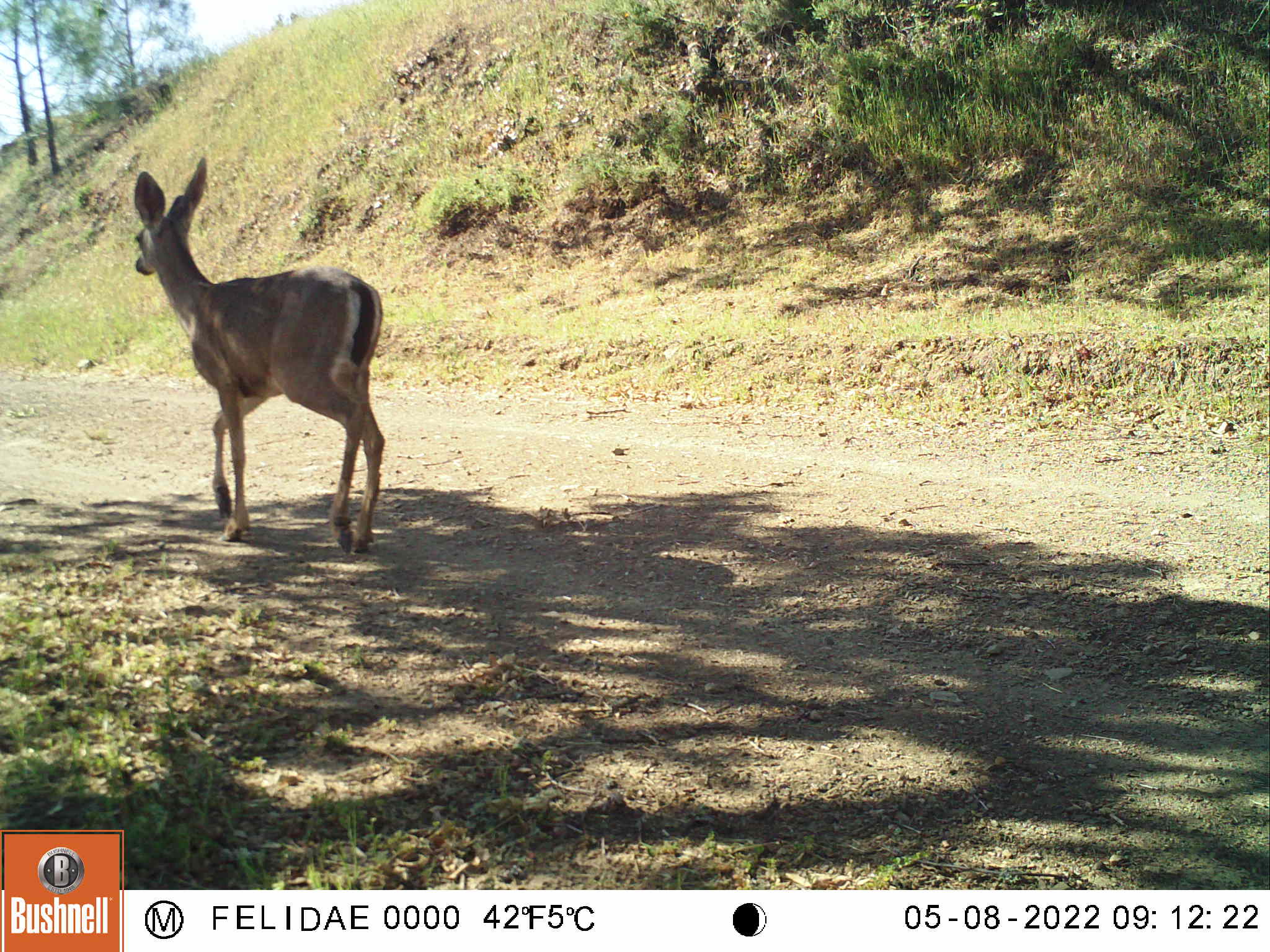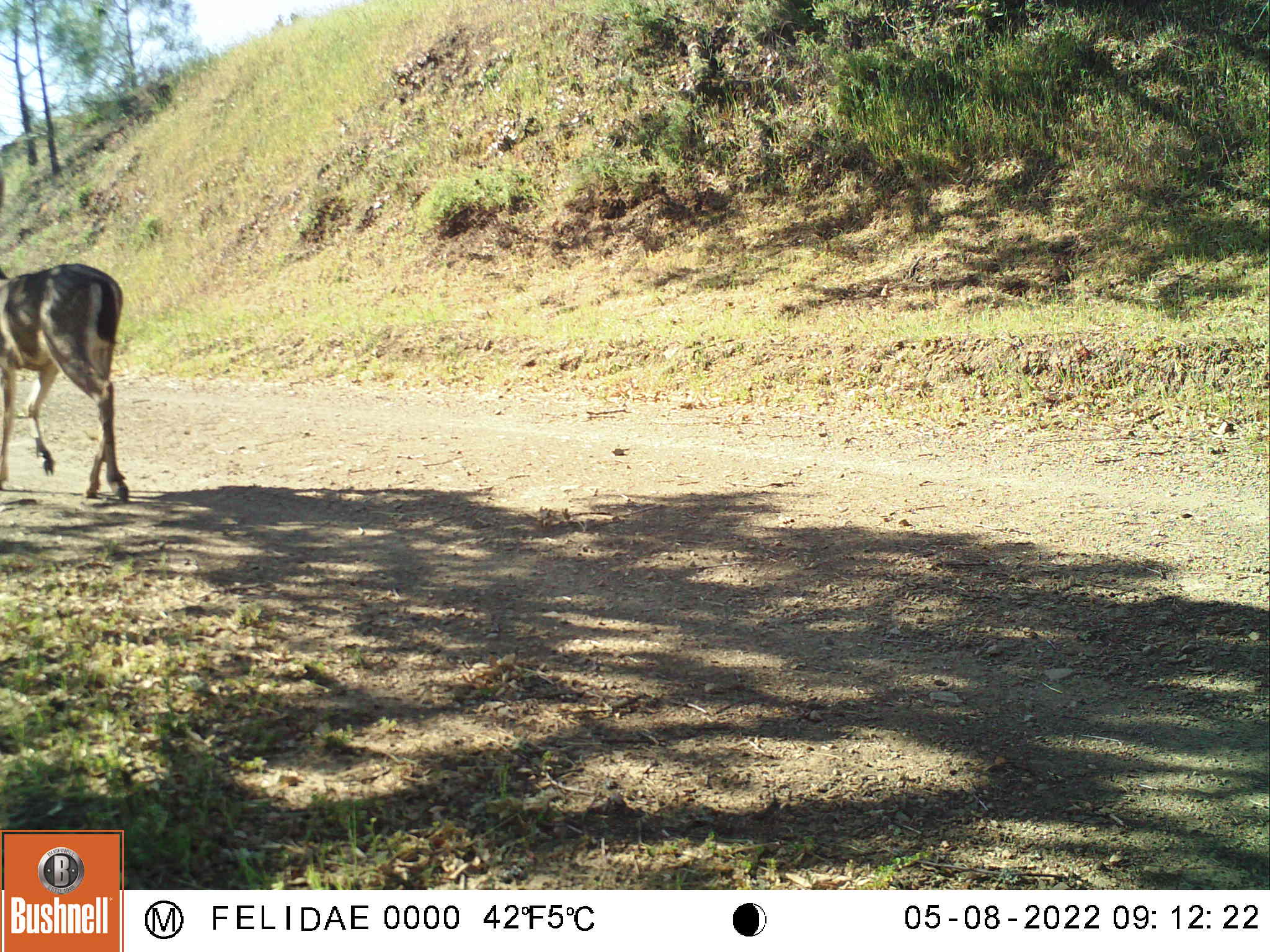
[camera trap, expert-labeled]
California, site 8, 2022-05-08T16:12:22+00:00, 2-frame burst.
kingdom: Animalia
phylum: Chordata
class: Mammalia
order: Artiodactyla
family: Cervidae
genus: Odocoileus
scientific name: Odocoileus hemionus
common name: mule deer